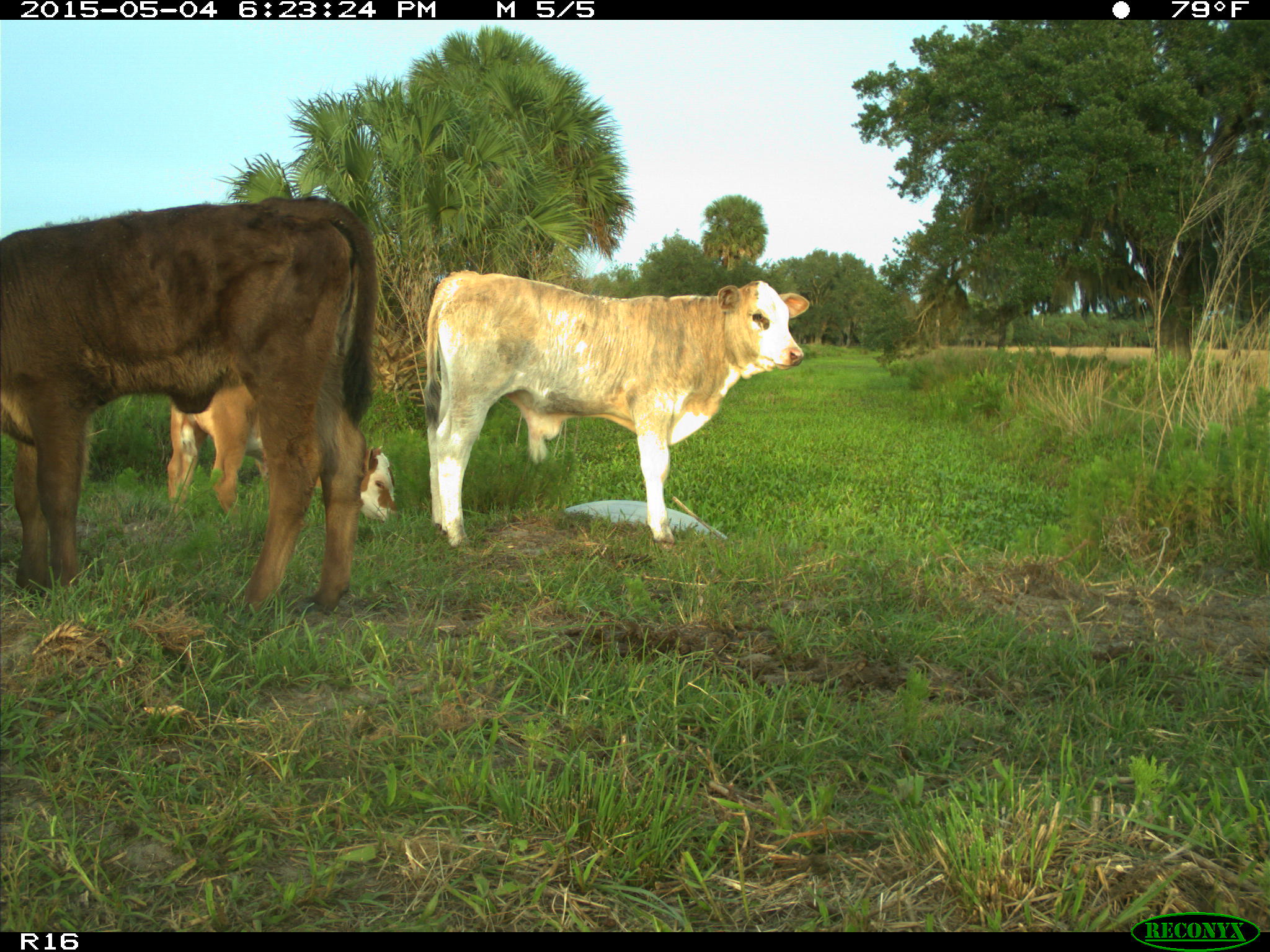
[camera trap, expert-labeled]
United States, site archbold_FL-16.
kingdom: Animalia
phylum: Chordata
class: Mammalia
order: Artiodactyla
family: Bovidae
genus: Bos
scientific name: Bos taurus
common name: domestic cow